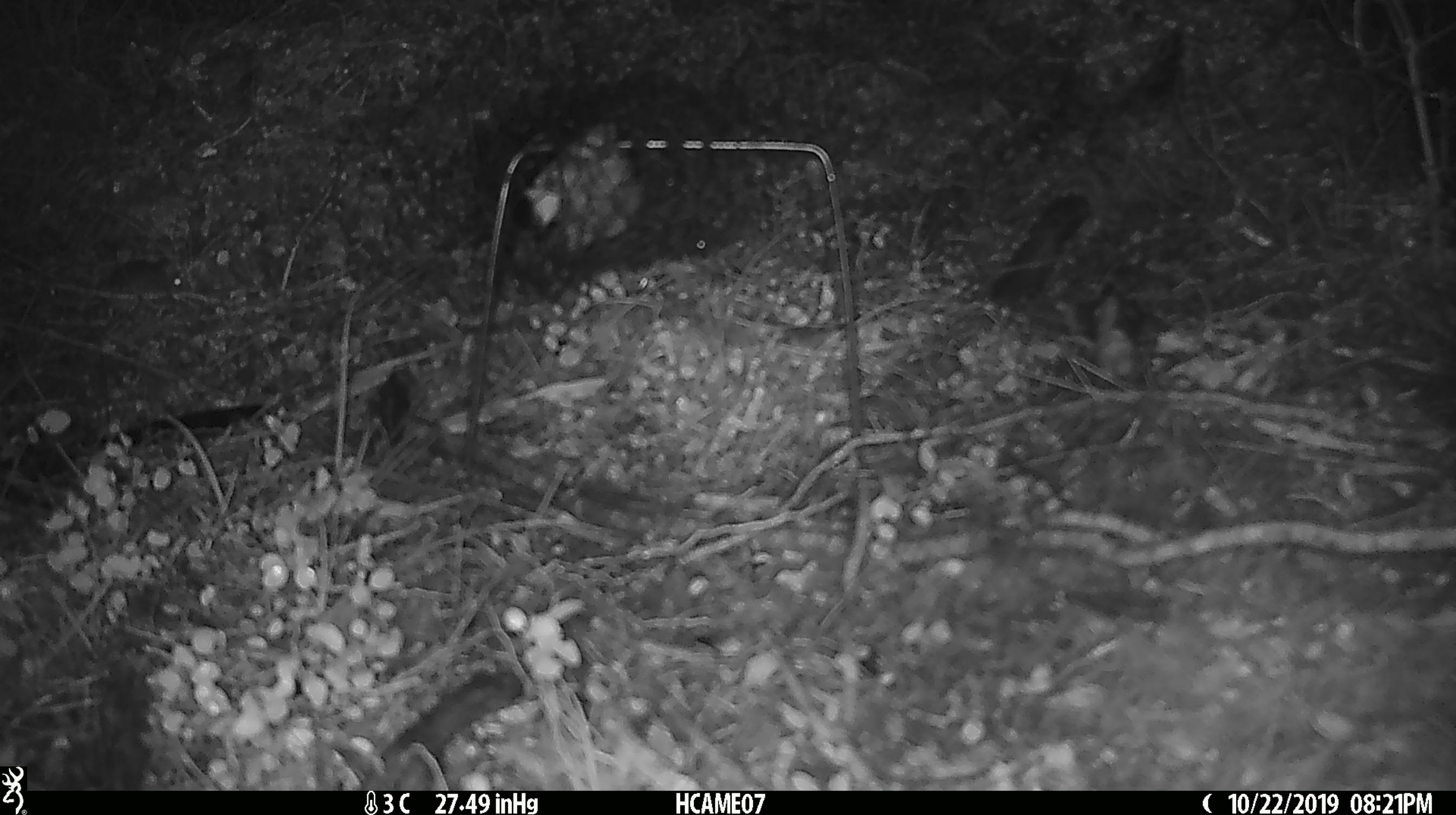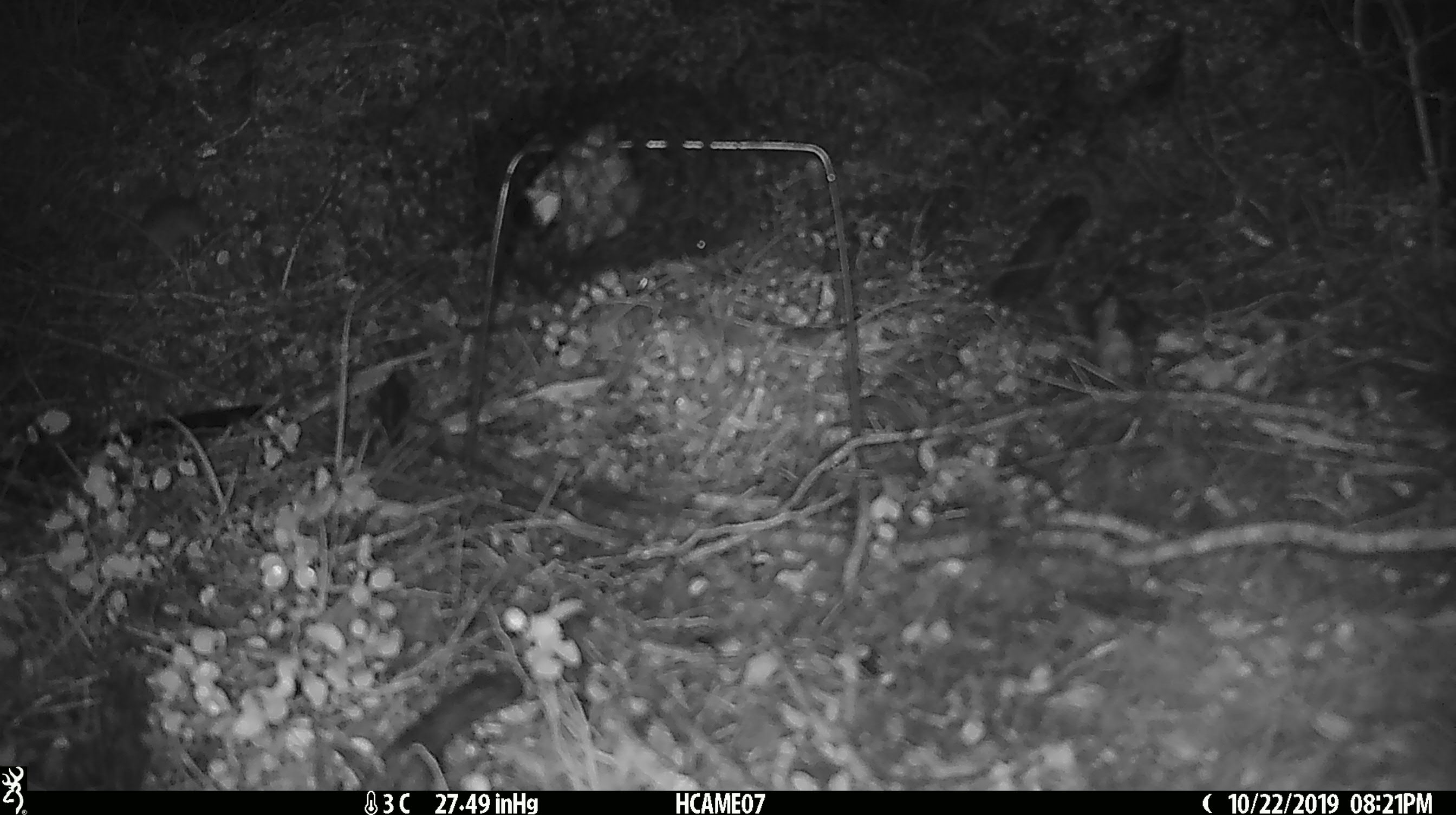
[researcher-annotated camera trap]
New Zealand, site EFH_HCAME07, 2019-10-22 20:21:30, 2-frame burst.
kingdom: Animalia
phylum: Chordata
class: Mammalia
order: Rodentia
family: Muridae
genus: Mus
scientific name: Mus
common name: mouse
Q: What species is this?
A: Mouse (Mus).